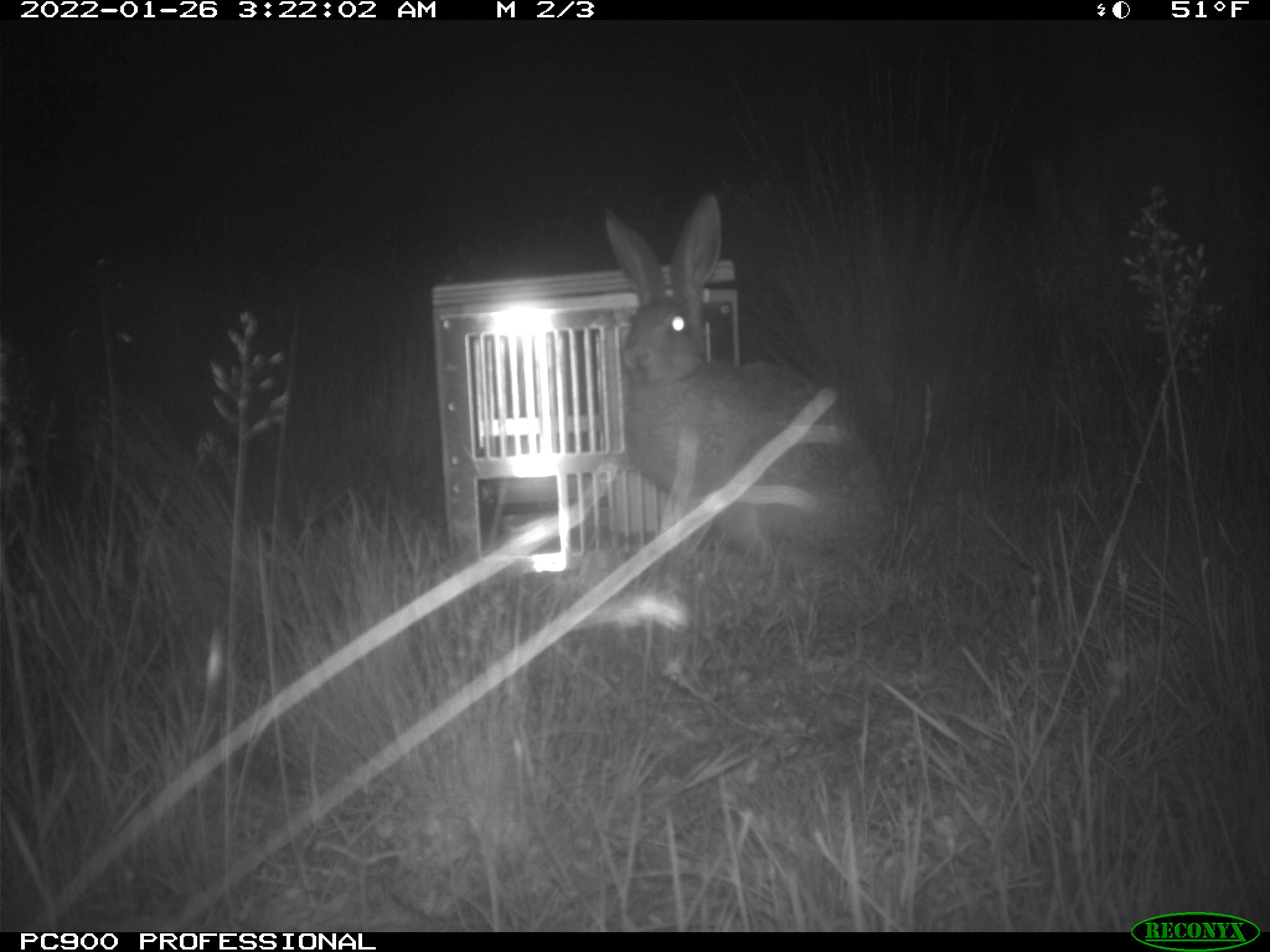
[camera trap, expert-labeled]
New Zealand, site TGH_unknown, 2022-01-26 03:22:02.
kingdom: Animalia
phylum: Chordata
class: Mammalia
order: Lagomorpha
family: Leporidae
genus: Lepus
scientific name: Lepus europaeus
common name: brown hare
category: hare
Hare (brown hare) (Lepus europaeus).